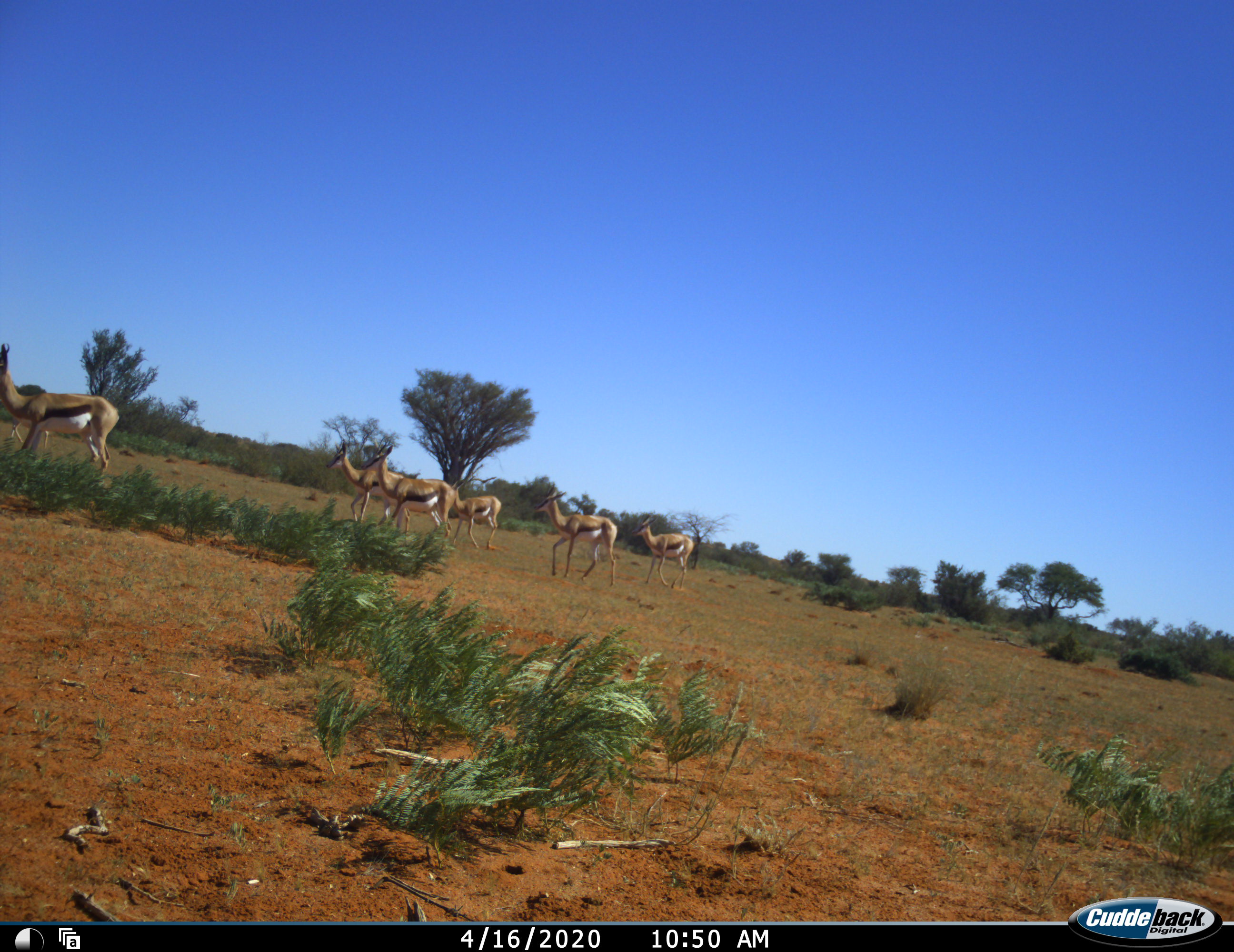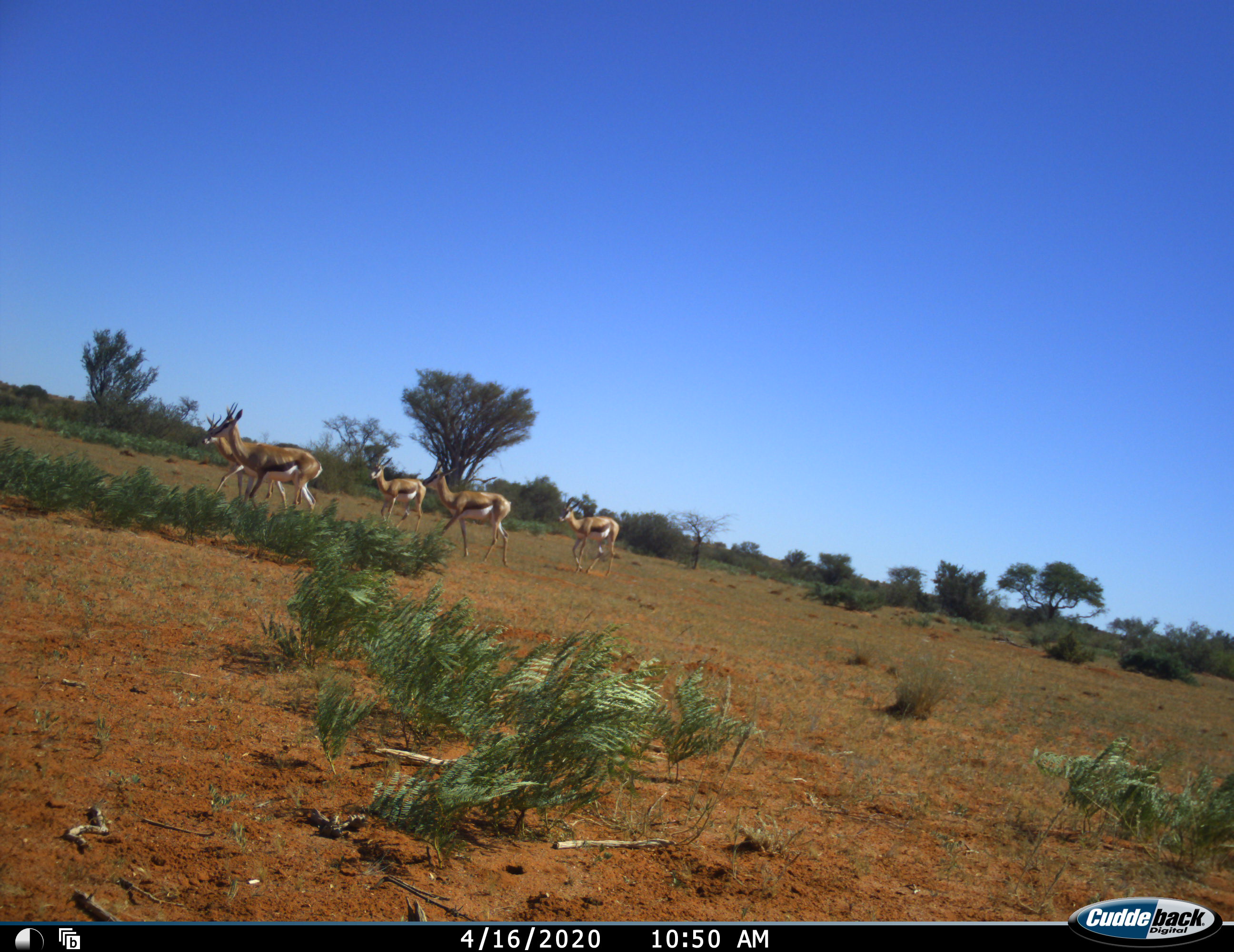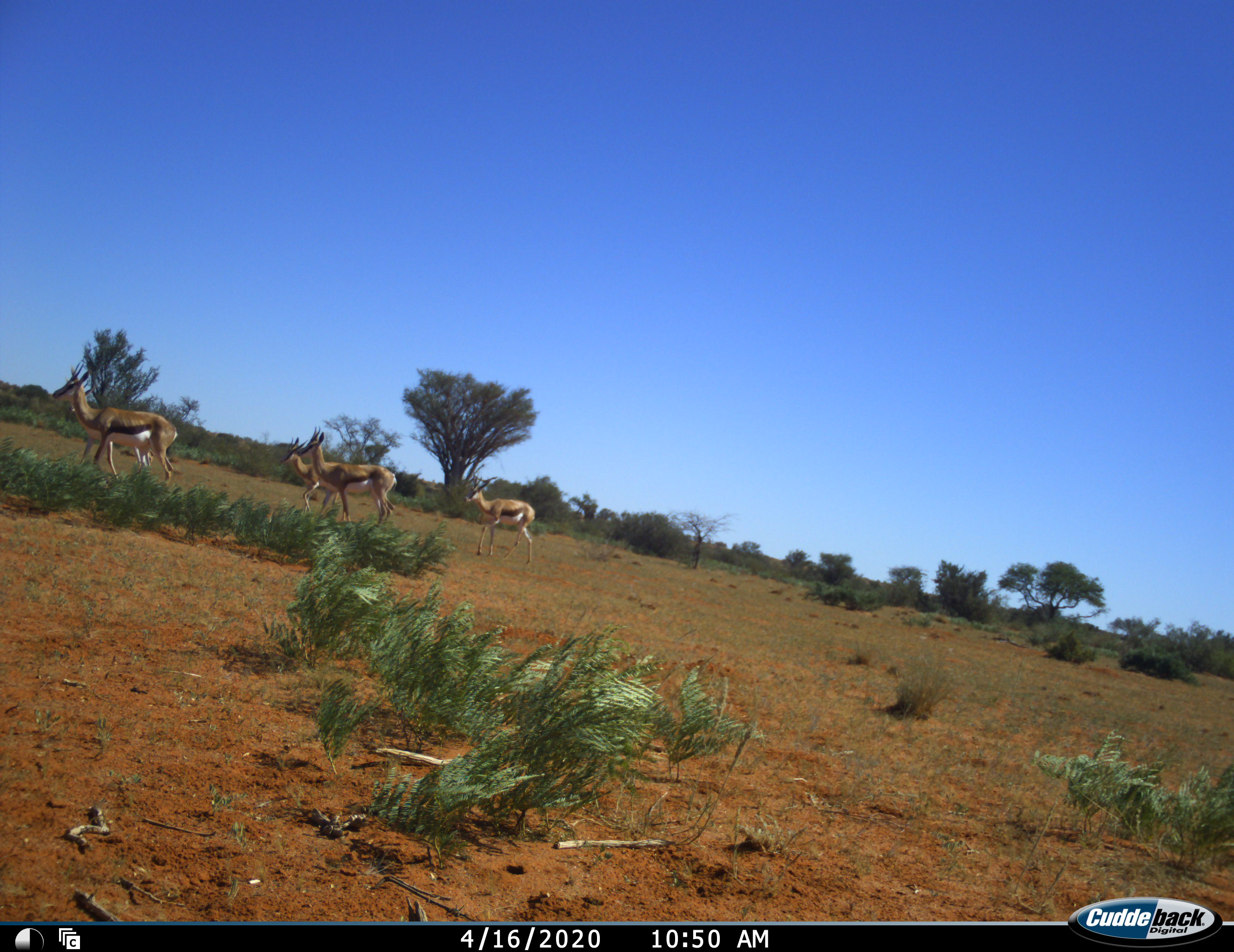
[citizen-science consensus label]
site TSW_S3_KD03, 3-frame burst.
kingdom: Animalia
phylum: Chordata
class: Mammalia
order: Artiodactyla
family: Bovidae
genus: Antidorcas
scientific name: Antidorcas marsupialis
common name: springbok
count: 7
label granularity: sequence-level